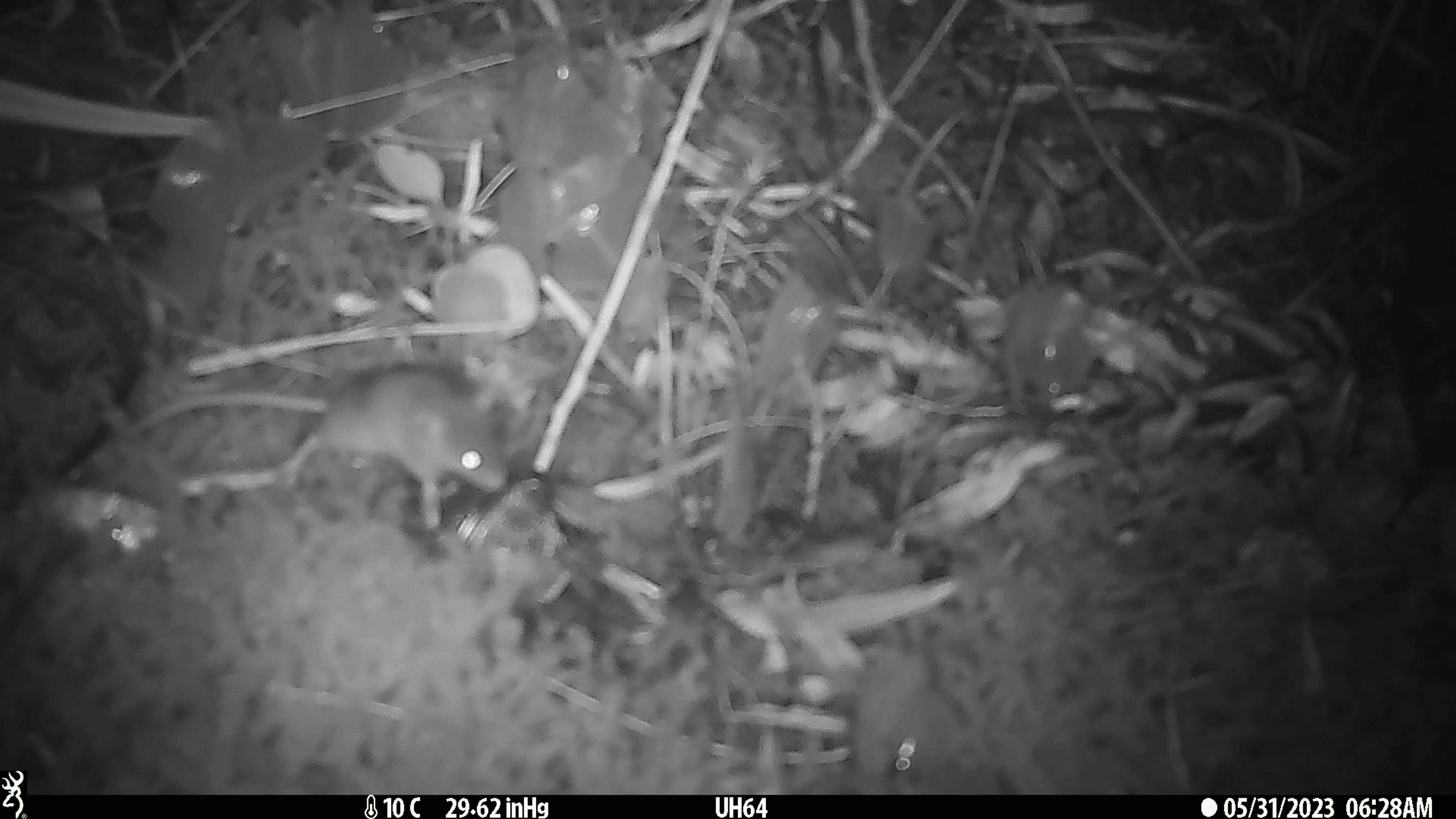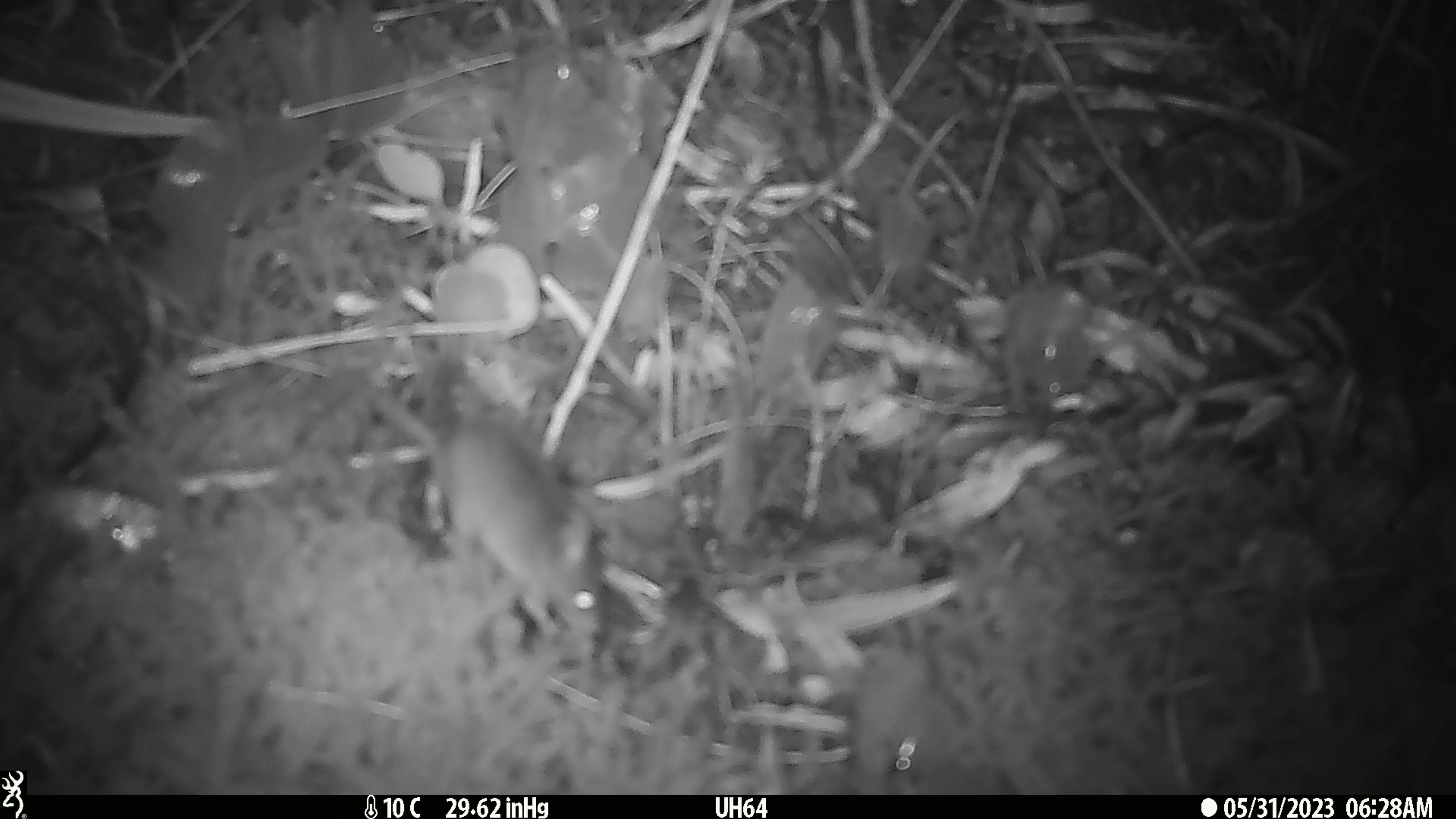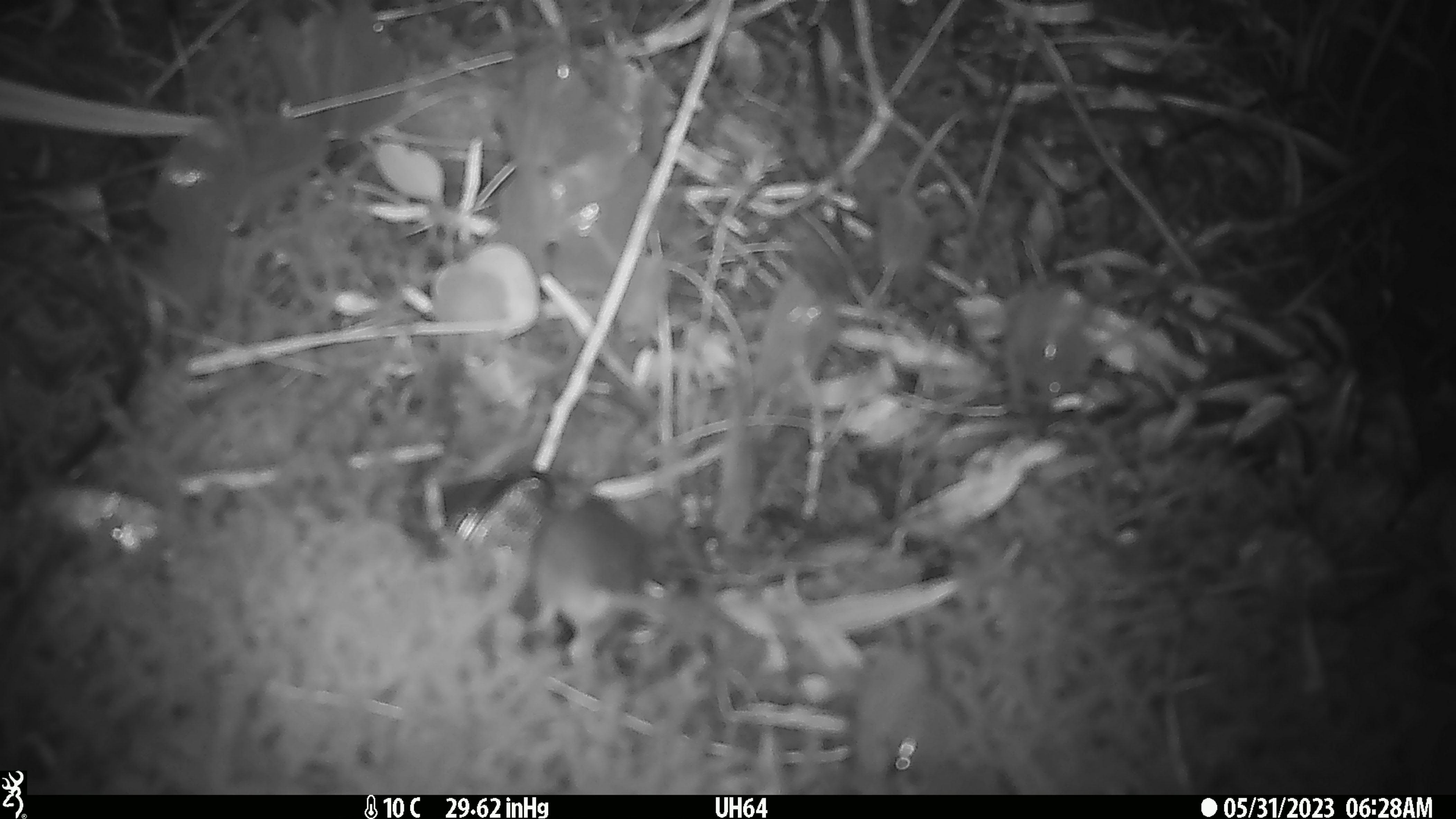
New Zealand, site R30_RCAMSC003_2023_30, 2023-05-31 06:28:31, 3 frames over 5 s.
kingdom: Animalia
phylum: Chordata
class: Mammalia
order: Rodentia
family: Muridae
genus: Mus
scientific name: Mus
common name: mouse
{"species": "mouse (Mus)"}